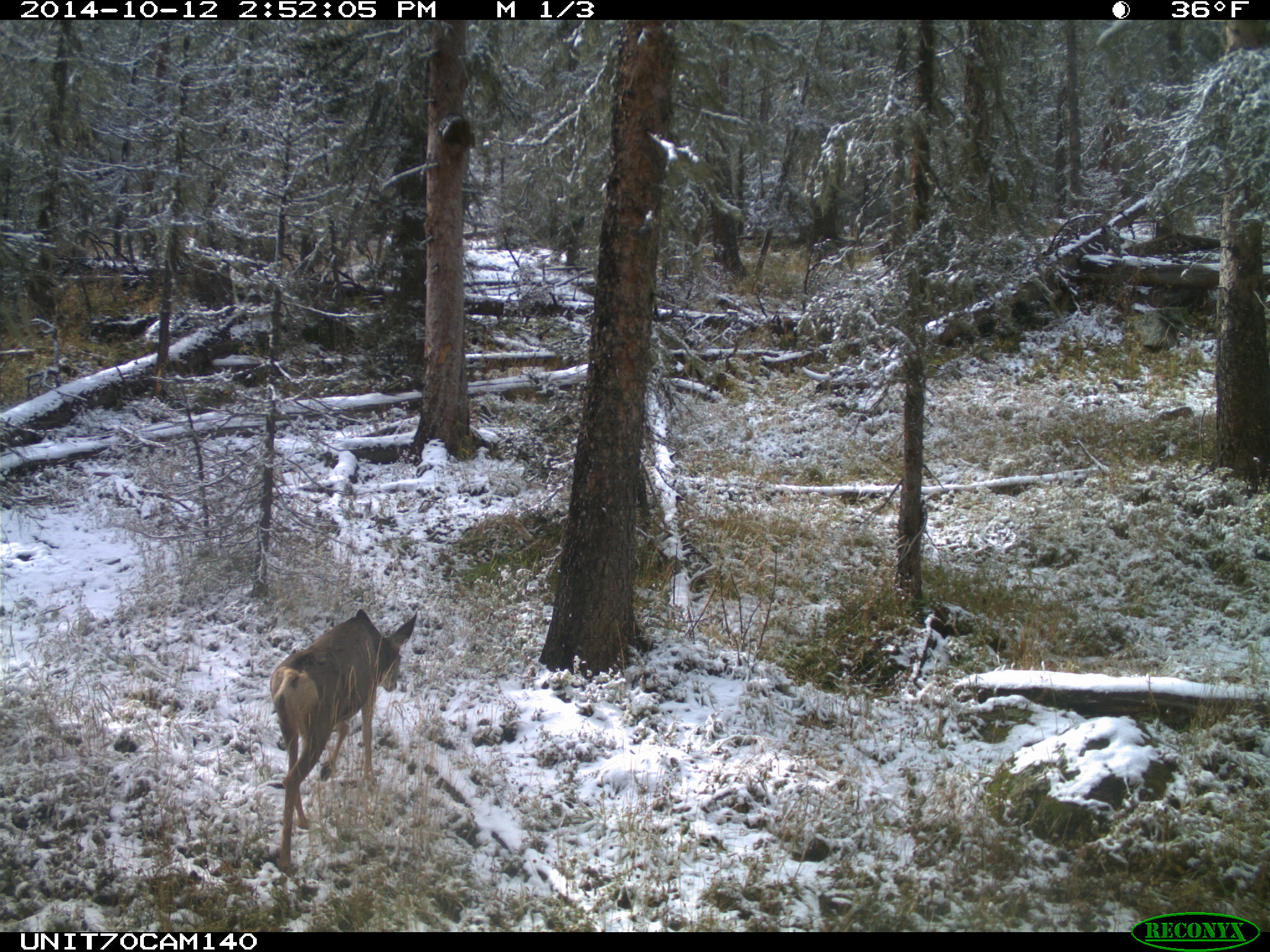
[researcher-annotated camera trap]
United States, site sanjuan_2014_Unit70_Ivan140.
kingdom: Animalia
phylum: Chordata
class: Mammalia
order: Artiodactyla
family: Cervidae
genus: Odocoileus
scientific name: Odocoileus hemionus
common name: mule deer